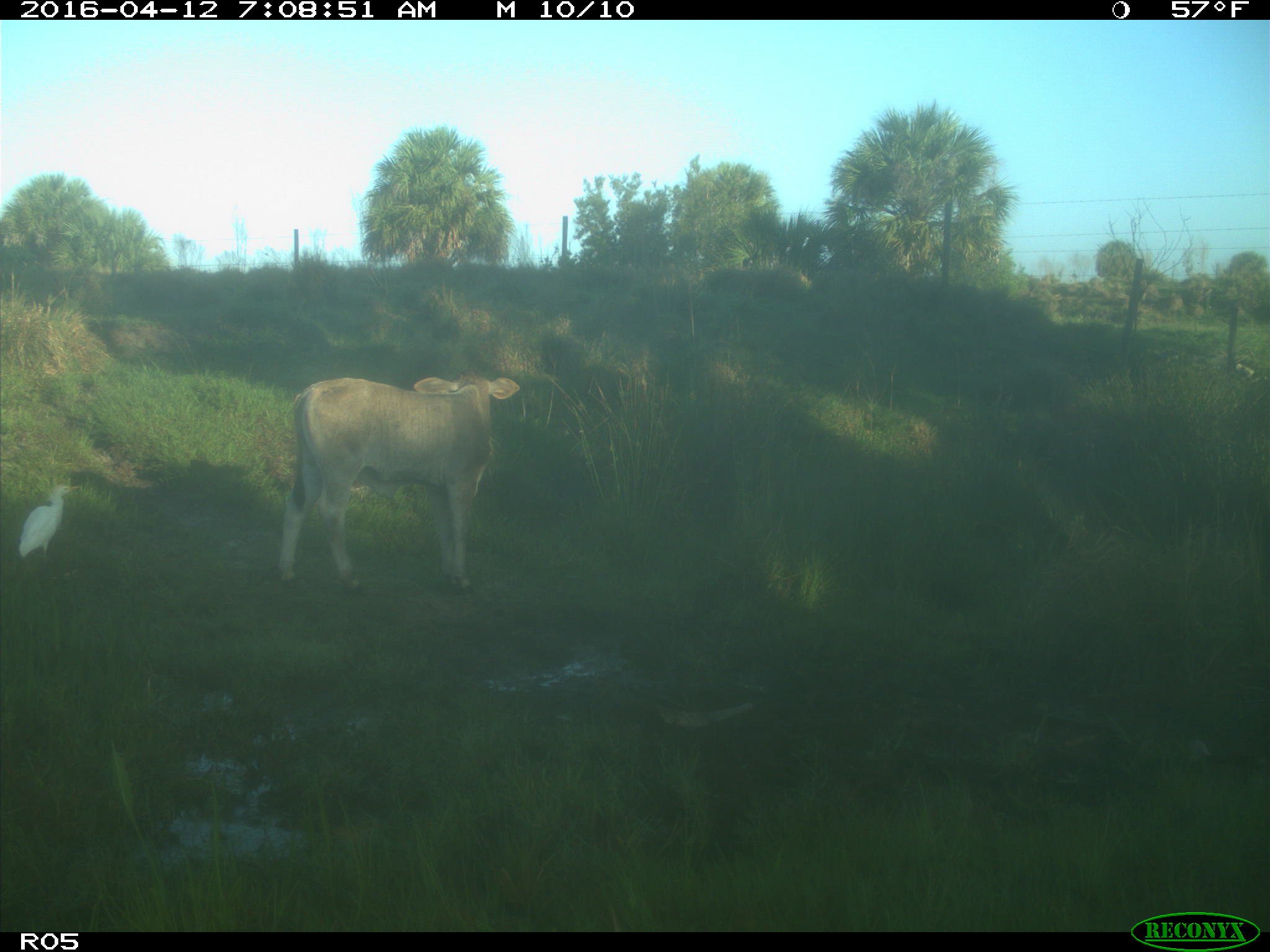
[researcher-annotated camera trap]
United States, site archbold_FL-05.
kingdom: Animalia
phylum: Chordata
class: Mammalia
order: Artiodactyla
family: Bovidae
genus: Bos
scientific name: Bos taurus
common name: domestic cow